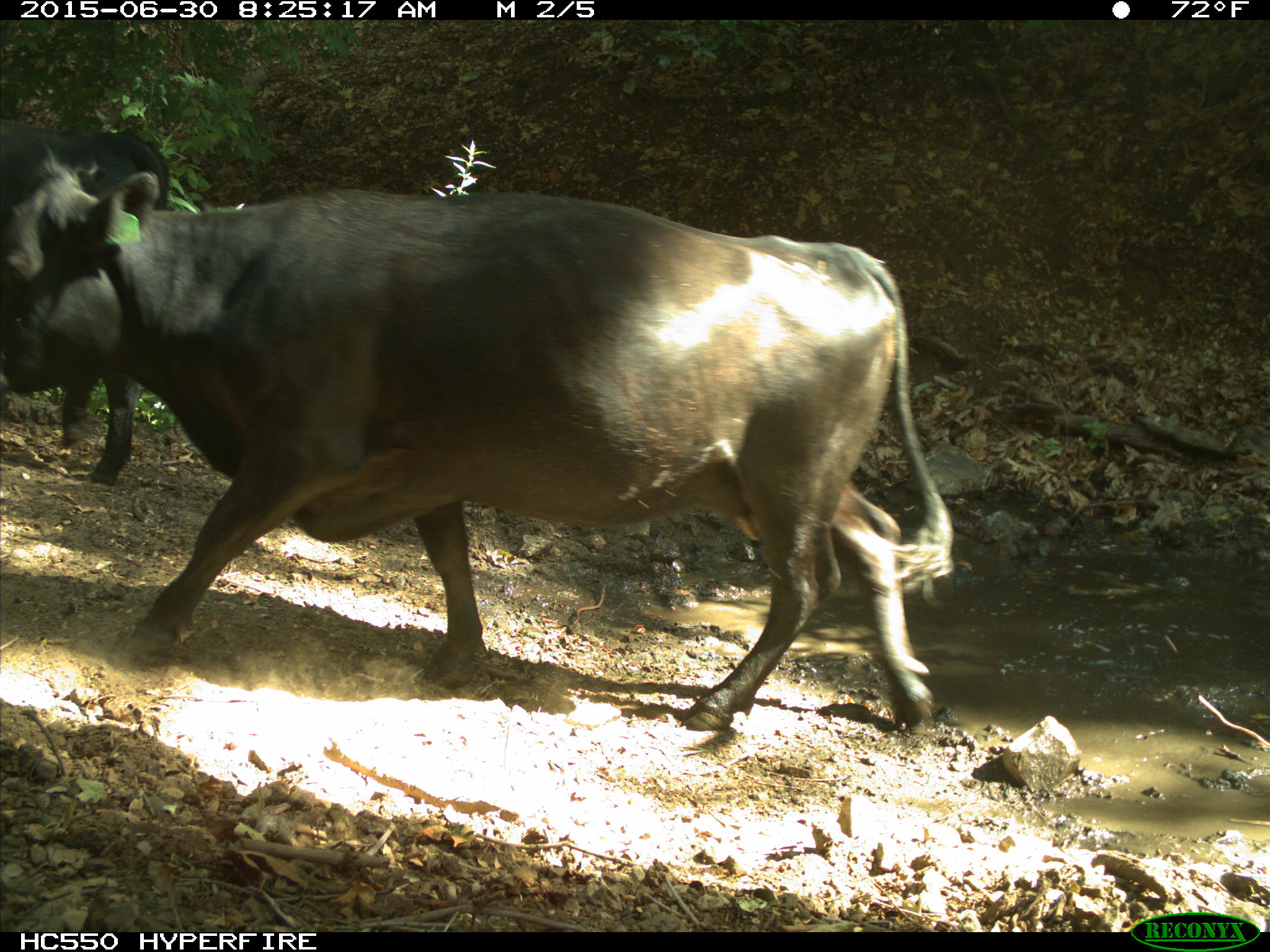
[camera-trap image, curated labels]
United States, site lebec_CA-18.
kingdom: Animalia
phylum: Chordata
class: Mammalia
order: Artiodactyla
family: Bovidae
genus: Bos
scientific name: Bos taurus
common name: domestic cow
Bos taurus (domestic cow).